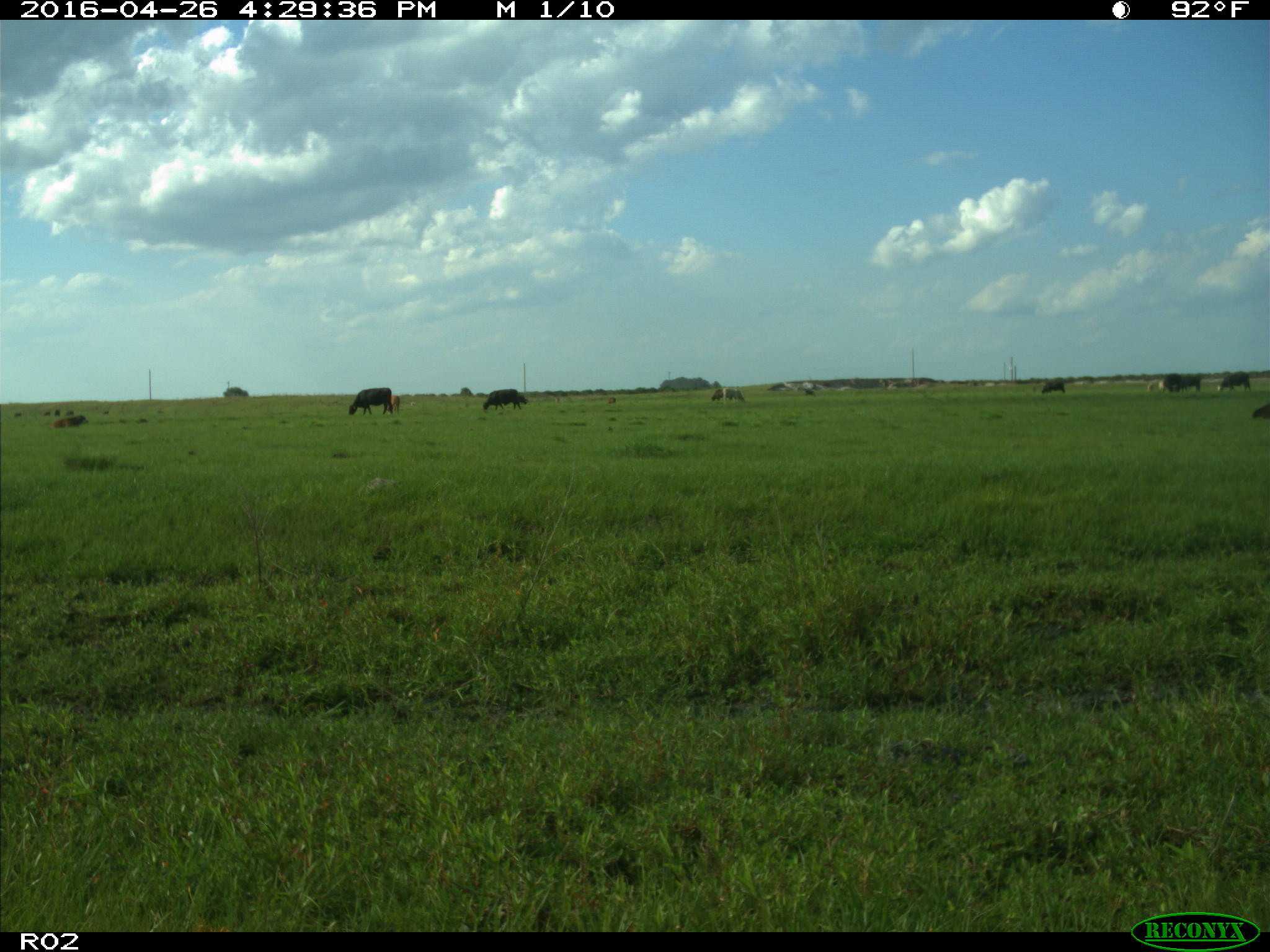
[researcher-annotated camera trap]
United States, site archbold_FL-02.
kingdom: Animalia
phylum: Chordata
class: Mammalia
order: Artiodactyla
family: Bovidae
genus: Bos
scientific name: Bos taurus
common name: domestic cow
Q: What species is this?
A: Bos taurus (domestic cow).